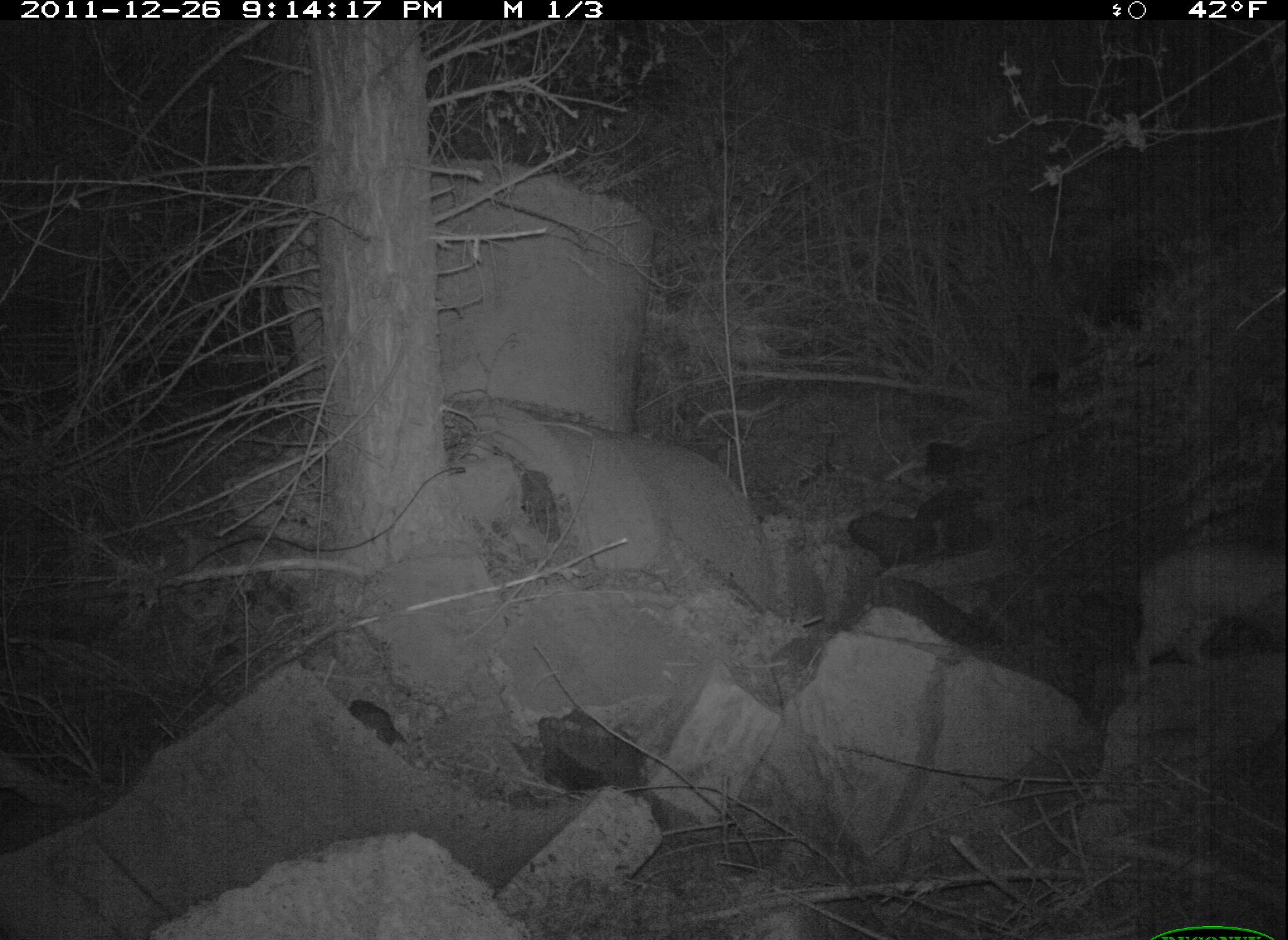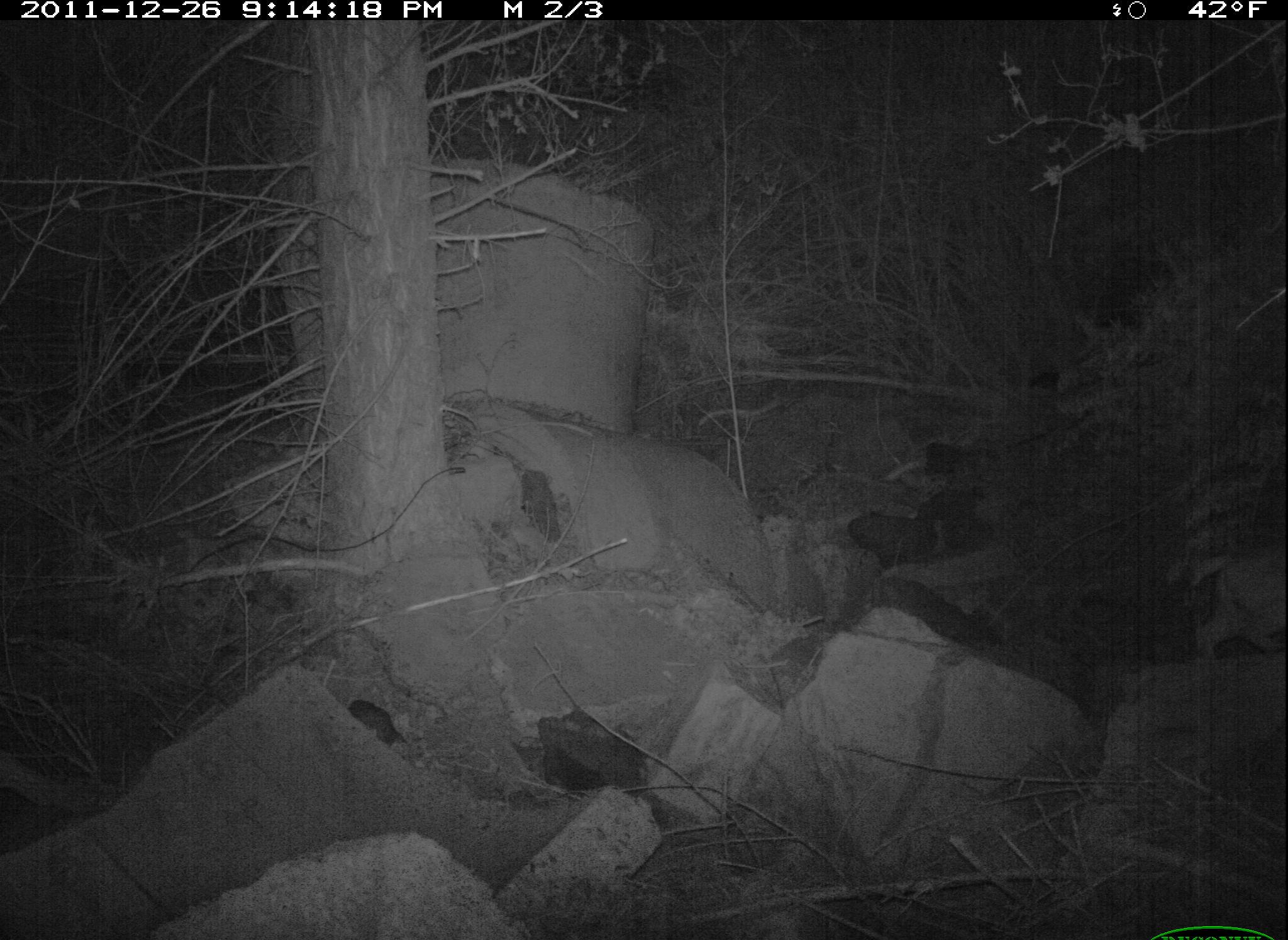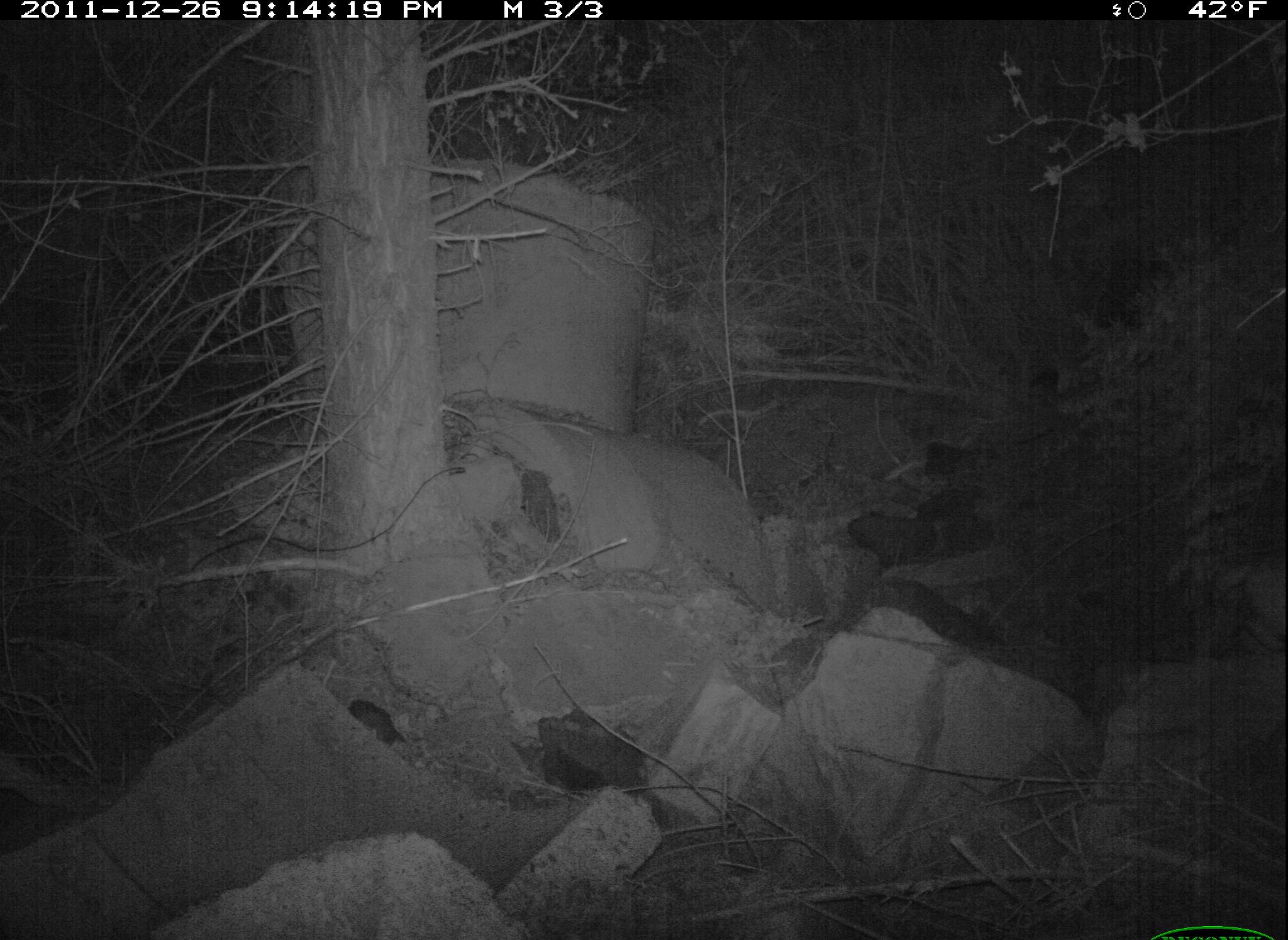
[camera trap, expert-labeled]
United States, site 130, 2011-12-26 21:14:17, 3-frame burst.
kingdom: Animalia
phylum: Chordata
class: Mammalia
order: Carnivora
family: Felidae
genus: Lynx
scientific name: Lynx rufus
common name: bobcat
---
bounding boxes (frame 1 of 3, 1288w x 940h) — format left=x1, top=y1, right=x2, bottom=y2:
bobcat: left=1122, top=519, right=1286, bottom=676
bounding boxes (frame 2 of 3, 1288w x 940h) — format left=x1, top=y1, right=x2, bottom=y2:
bobcat: left=1173, top=530, right=1288, bottom=677